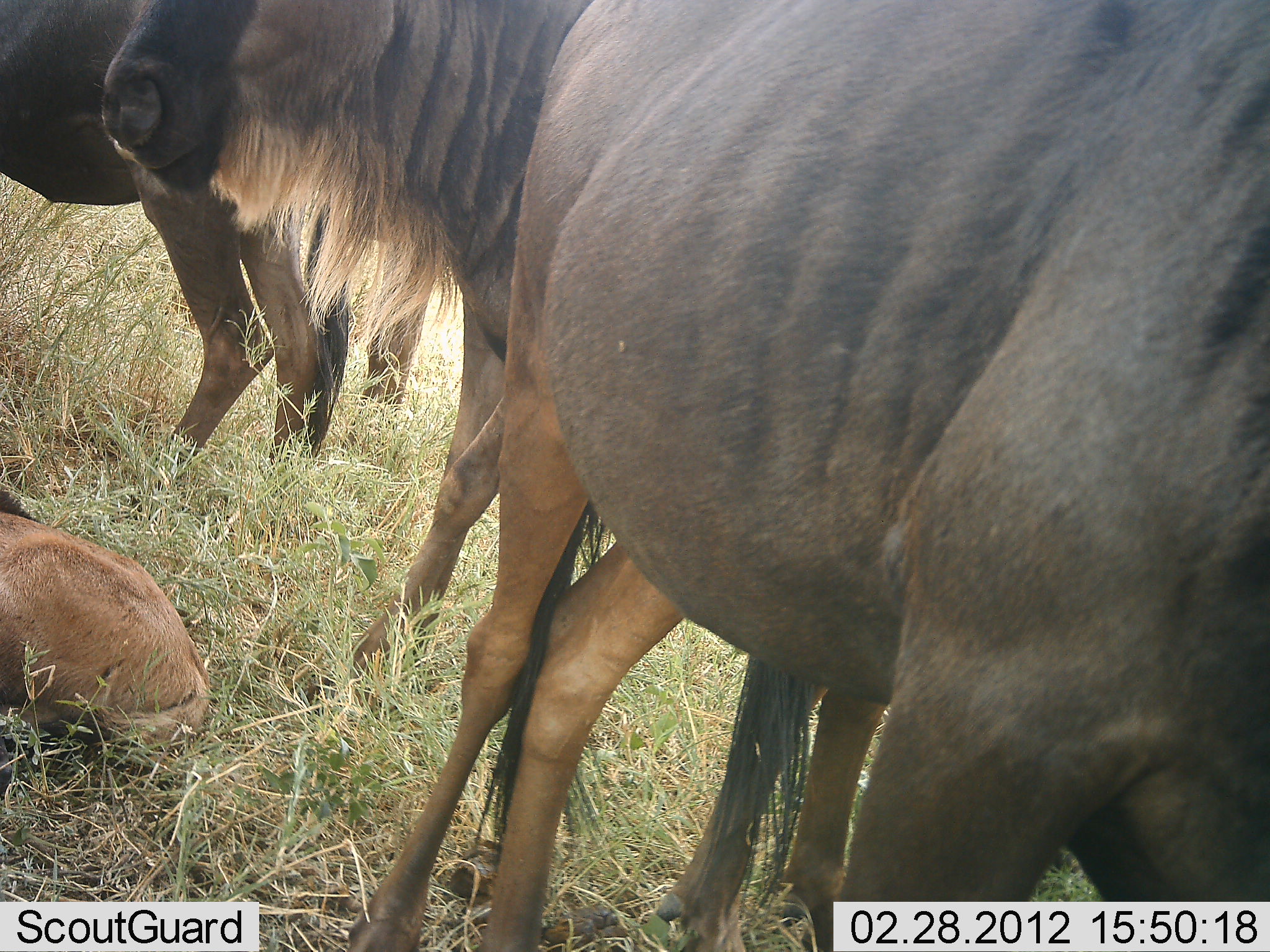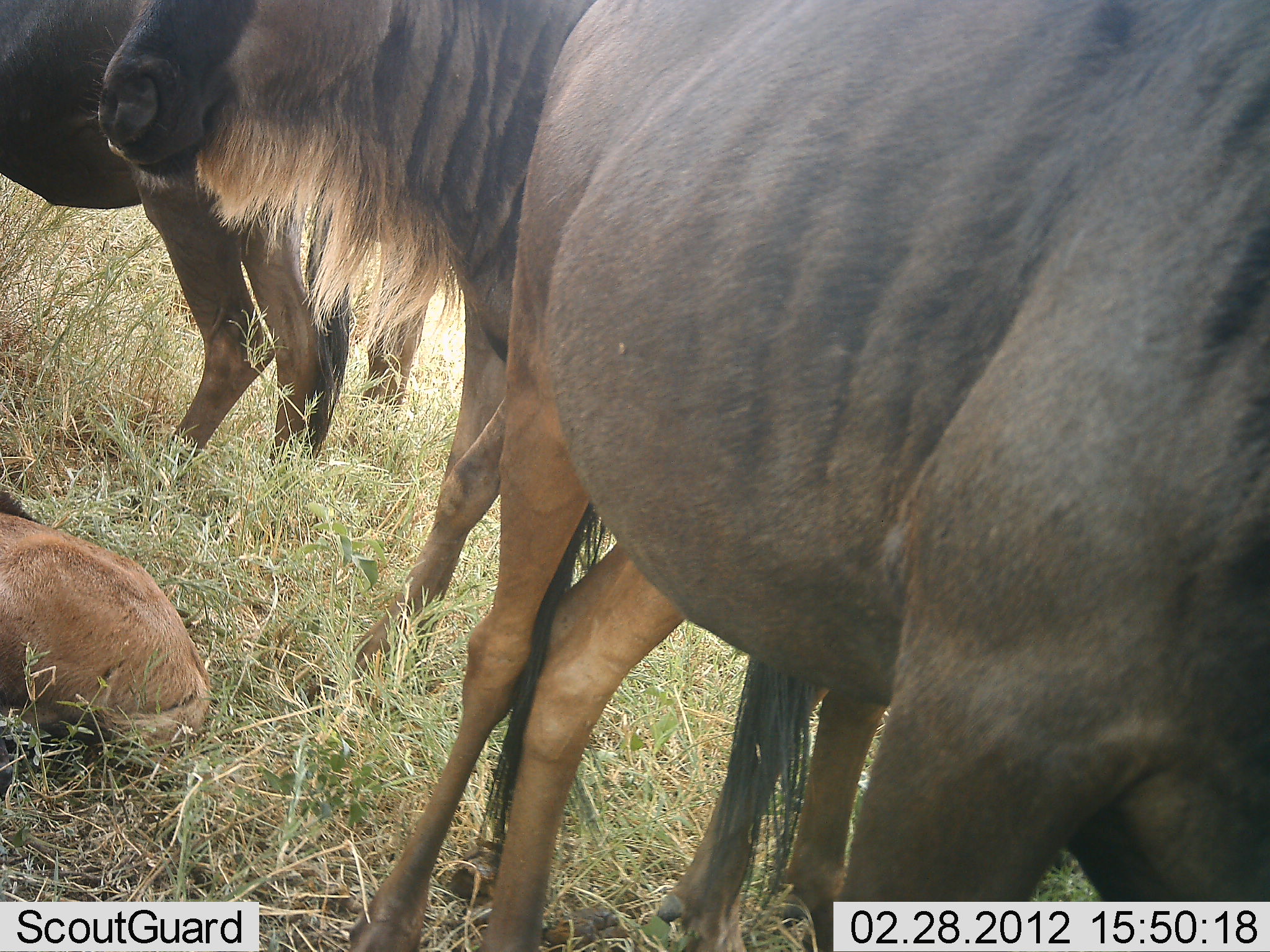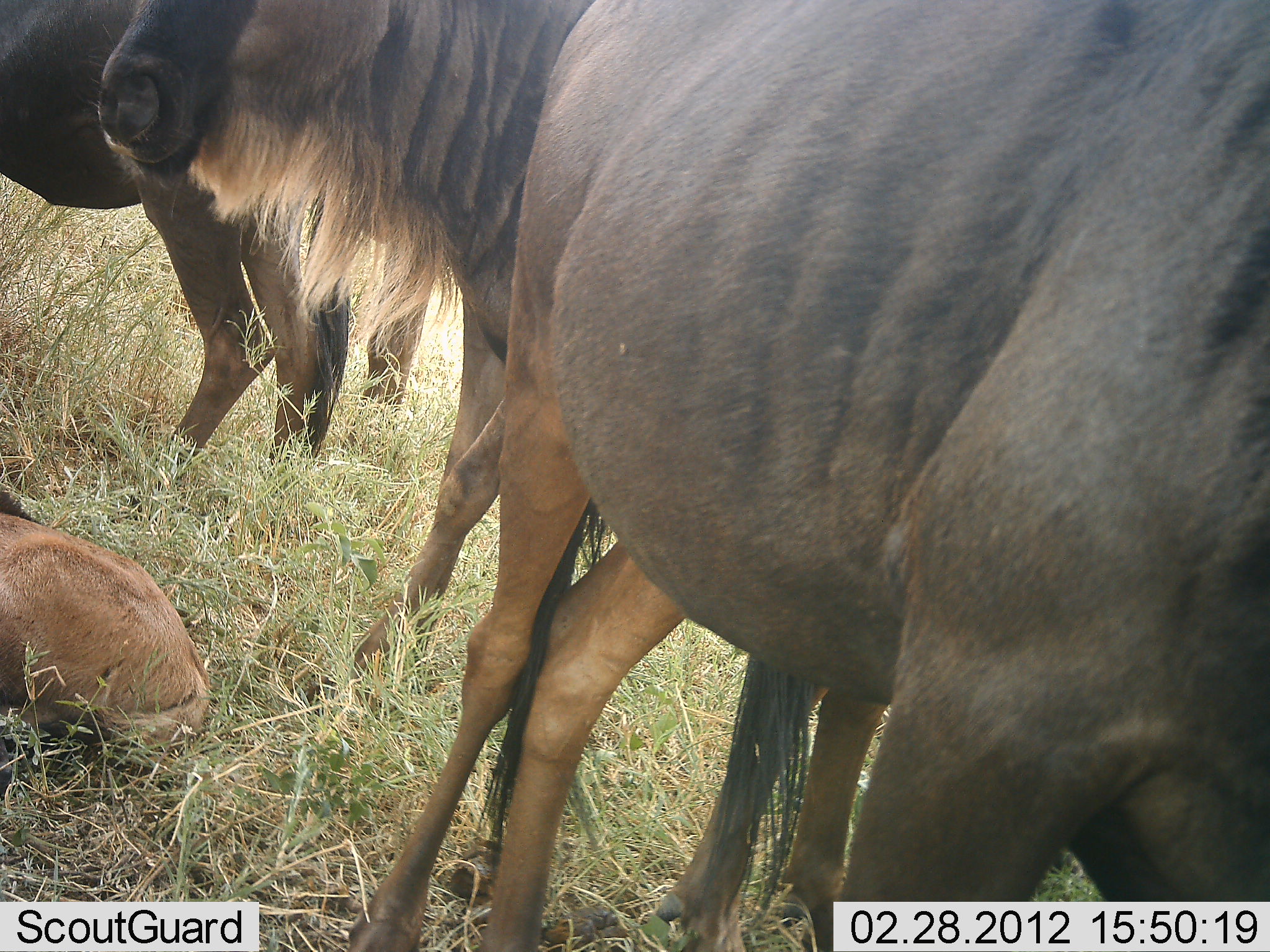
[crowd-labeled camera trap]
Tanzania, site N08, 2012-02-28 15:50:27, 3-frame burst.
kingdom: Animalia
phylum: Chordata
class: Mammalia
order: Artiodactyla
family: Bovidae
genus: Connochaetes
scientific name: Connochaetes taurinus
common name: blue wildebeest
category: wildebeest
Wildebeest (blue wildebeest) (Connochaetes taurinus), count 5. Behavior (volunteer vote fractions): standing 86%, resting 86%, moving 0%, interacting 7%. Young present (vote fraction): 93%. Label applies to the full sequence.